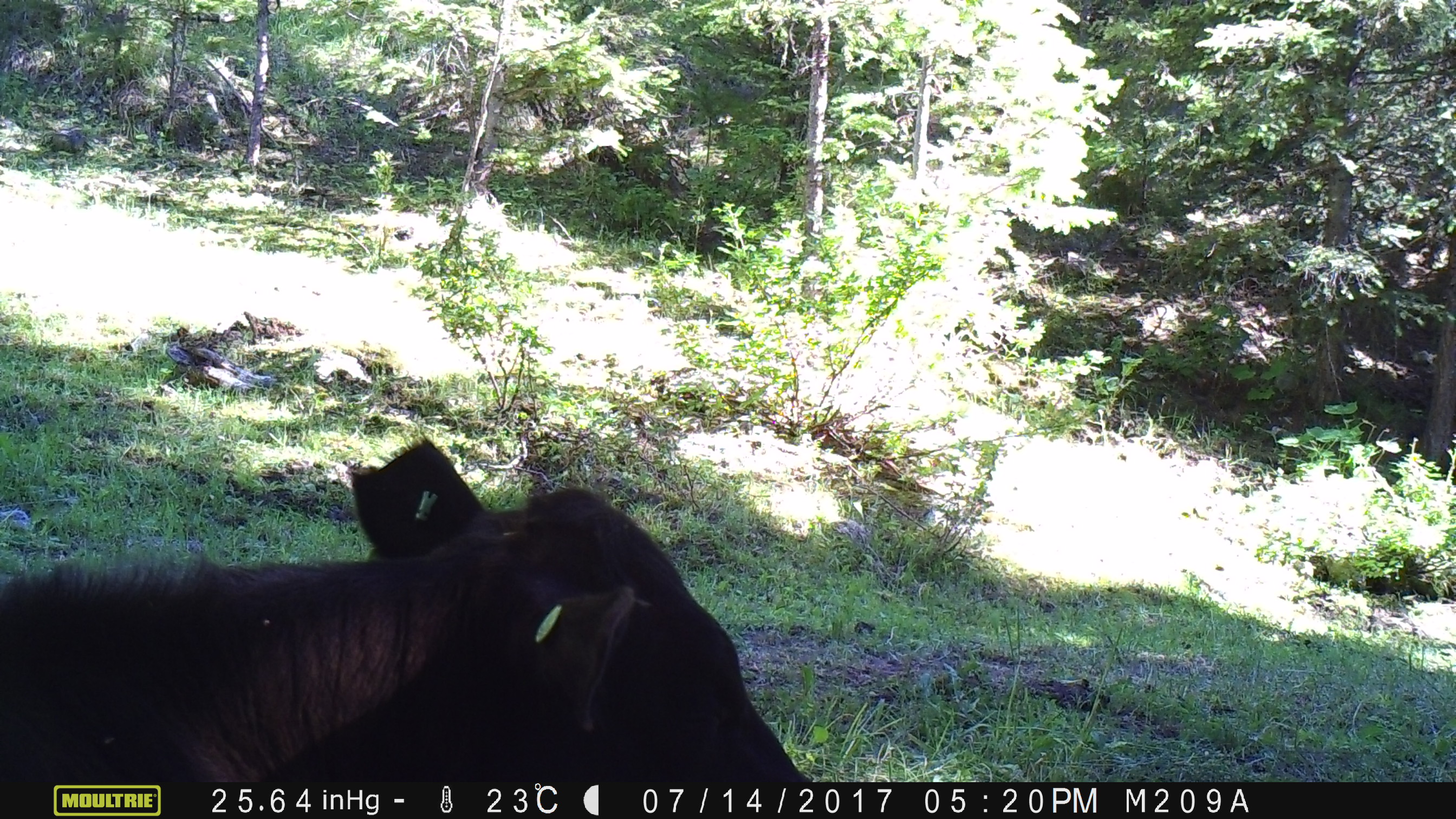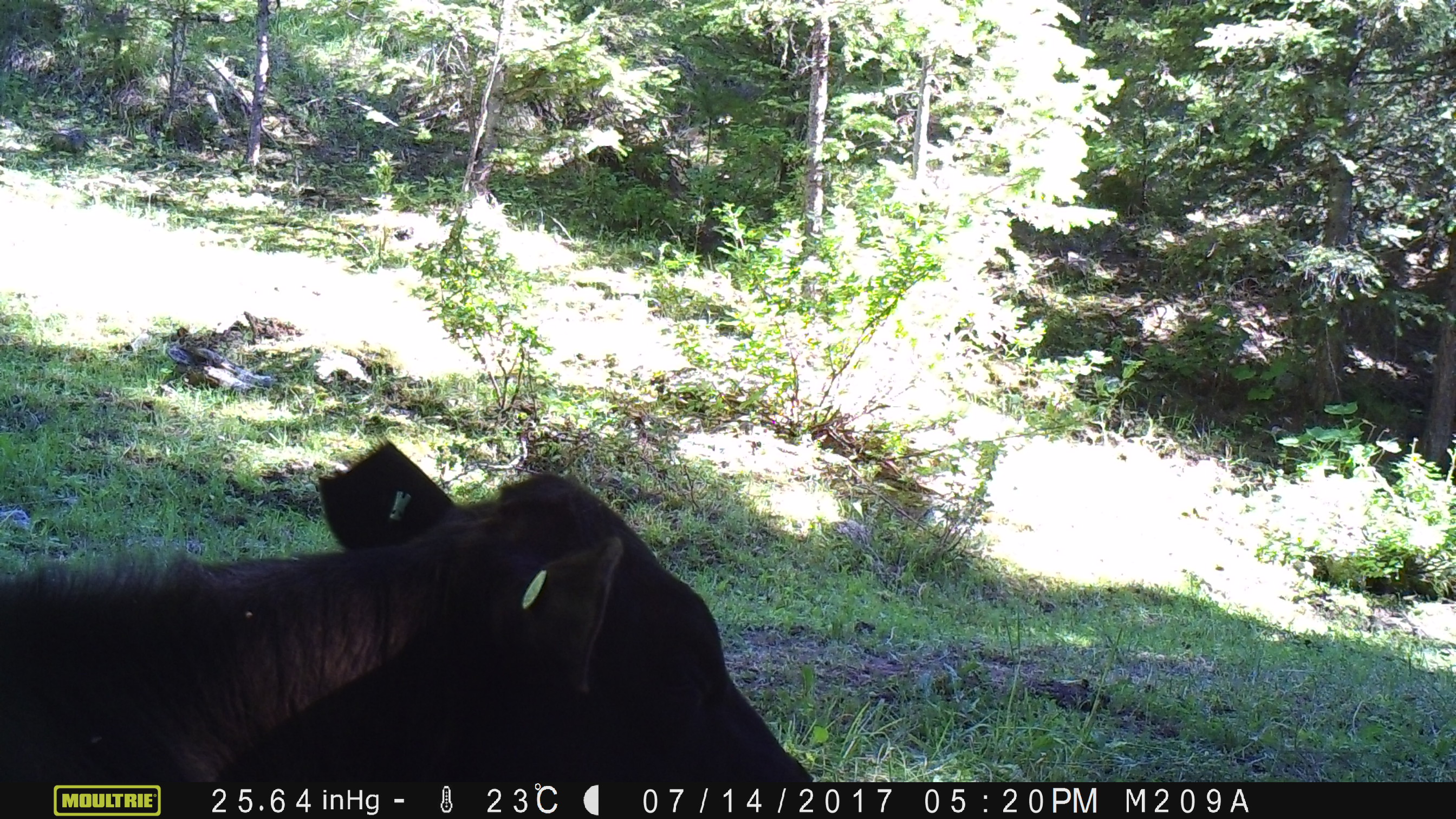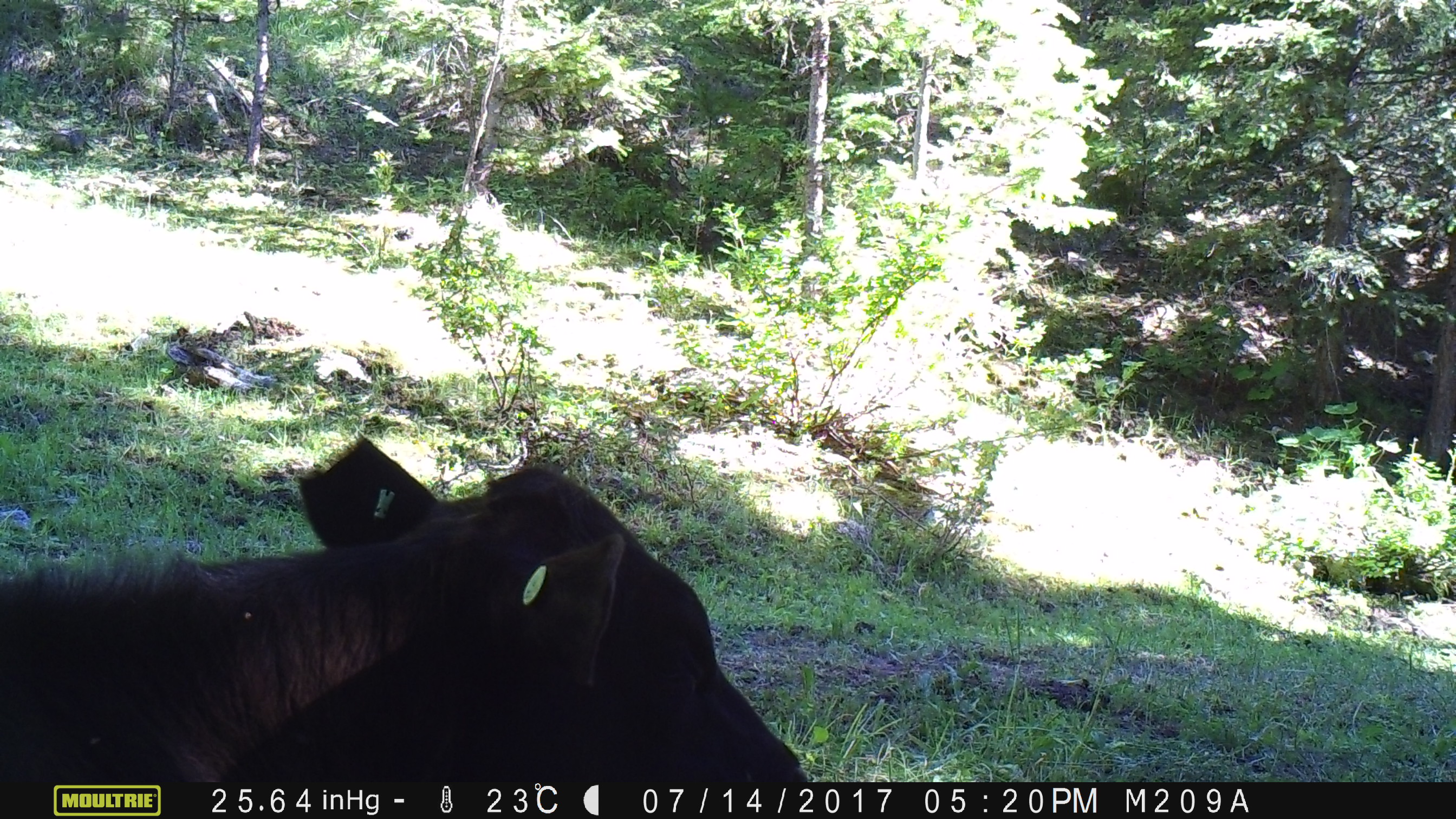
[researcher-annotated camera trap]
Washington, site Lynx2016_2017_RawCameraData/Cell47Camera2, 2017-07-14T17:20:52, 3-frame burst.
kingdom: Animalia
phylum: Chordata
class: Mammalia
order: Artiodactyla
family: Bovidae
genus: Bos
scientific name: Bos taurus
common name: domestic cattle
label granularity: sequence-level